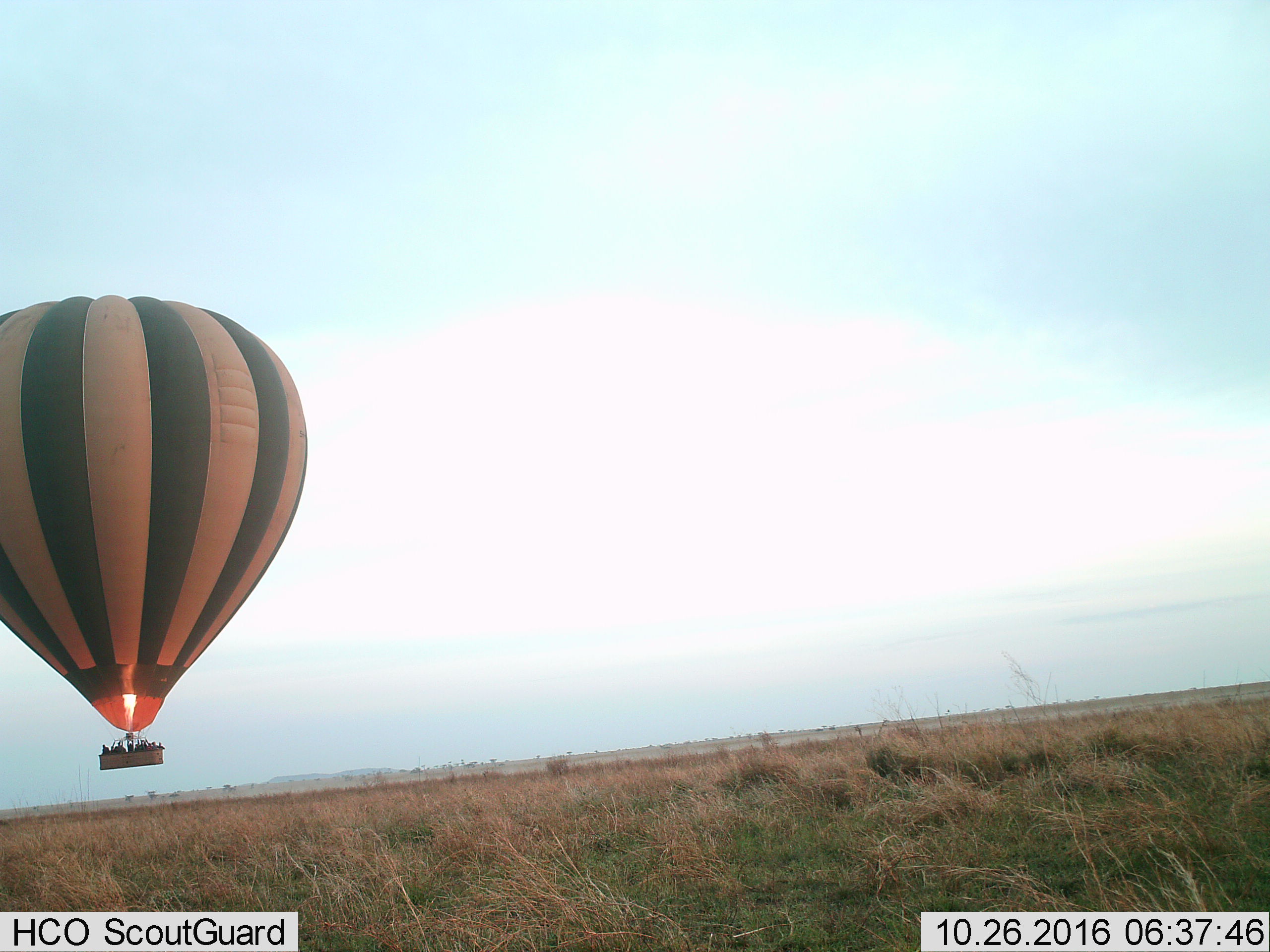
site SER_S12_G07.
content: unidentified animal